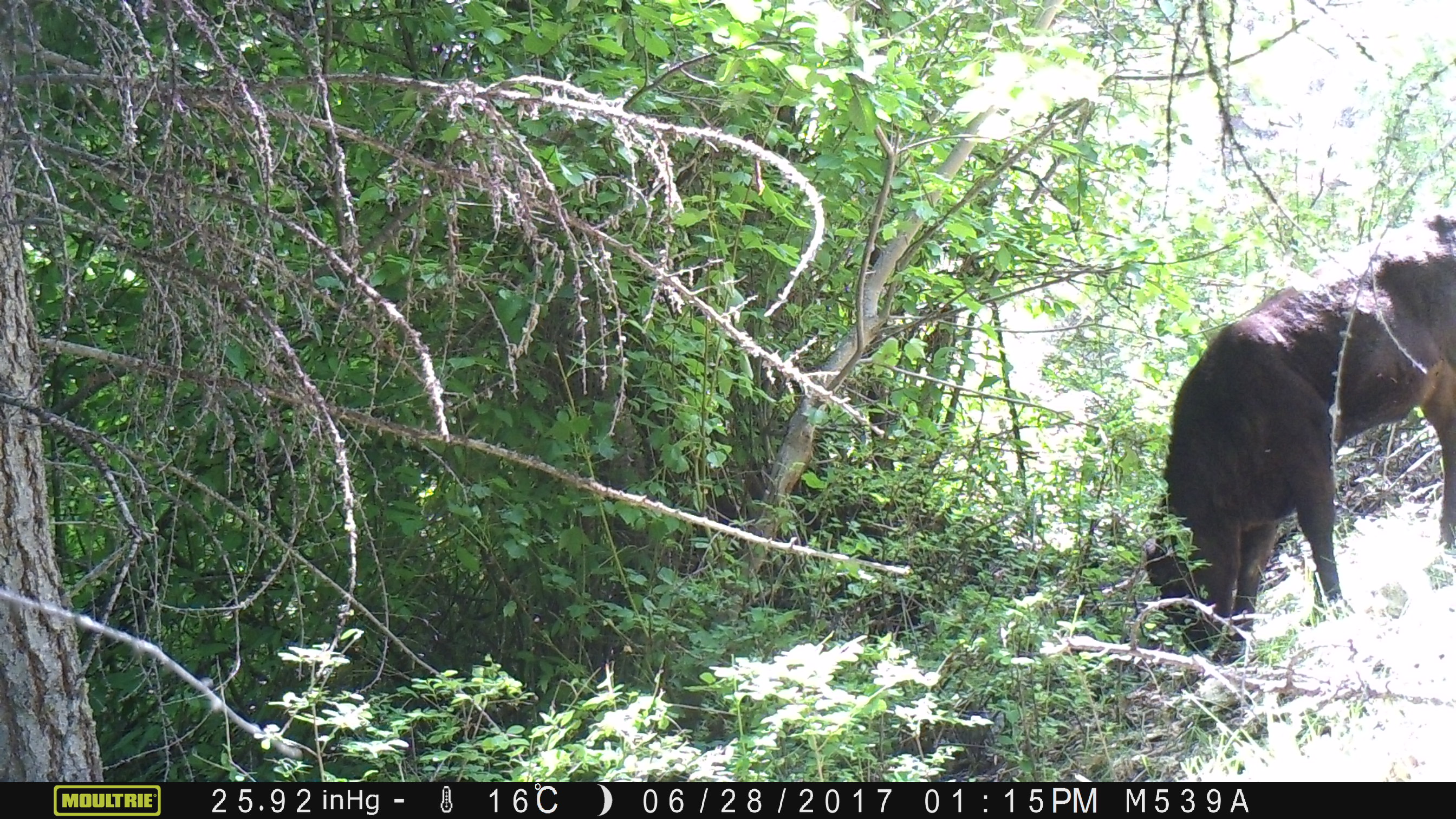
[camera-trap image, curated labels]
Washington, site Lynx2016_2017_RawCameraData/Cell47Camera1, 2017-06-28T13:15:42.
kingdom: Animalia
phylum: Chordata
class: Mammalia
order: Artiodactyla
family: Bovidae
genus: Bos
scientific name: Bos taurus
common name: domestic cattle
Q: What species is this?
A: Domestic cattle (Bos taurus).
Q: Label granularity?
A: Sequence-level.